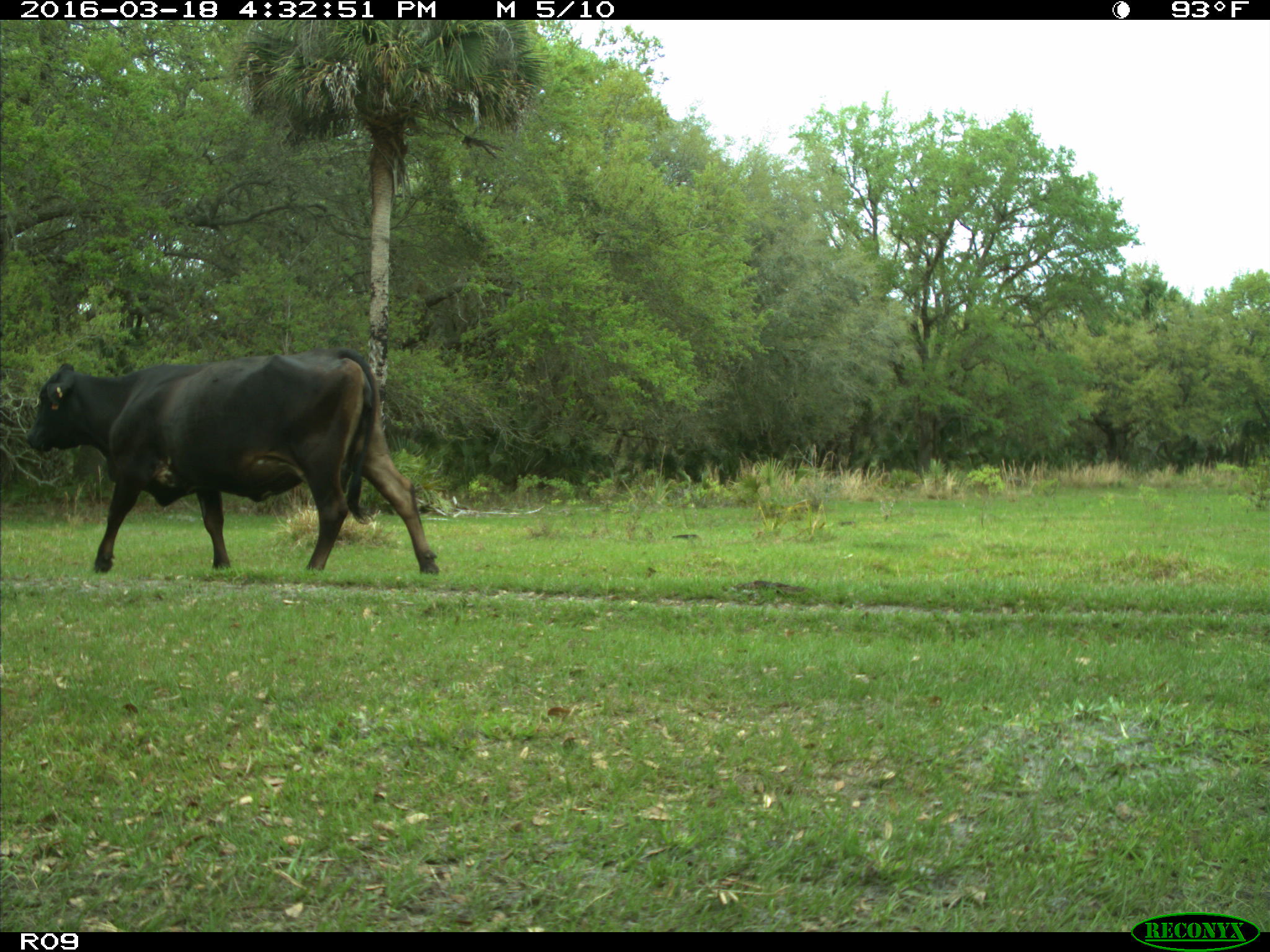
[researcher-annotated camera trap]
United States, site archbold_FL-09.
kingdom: Animalia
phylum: Chordata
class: Mammalia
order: Artiodactyla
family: Bovidae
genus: Bos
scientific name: Bos taurus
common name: domestic cow